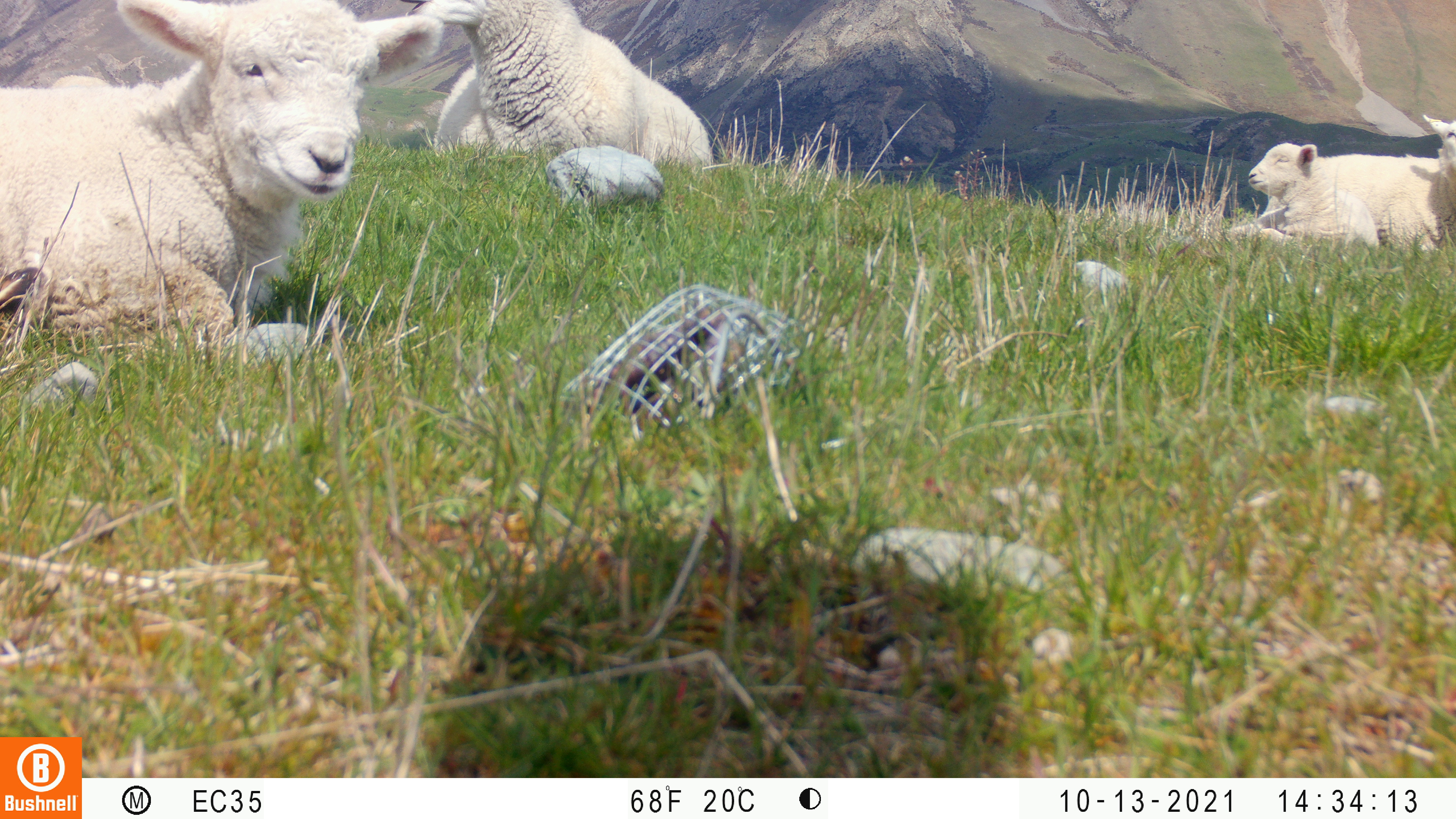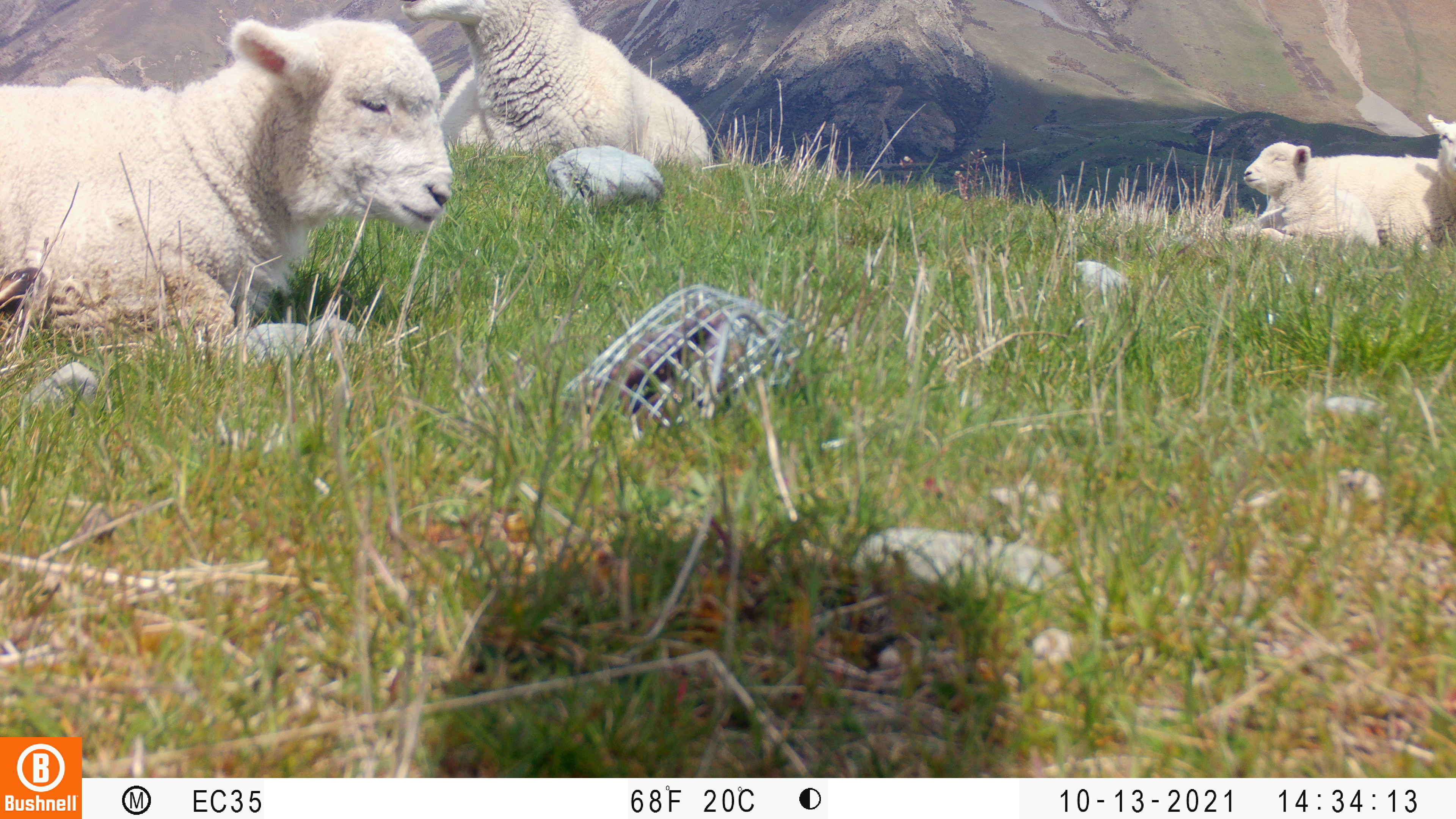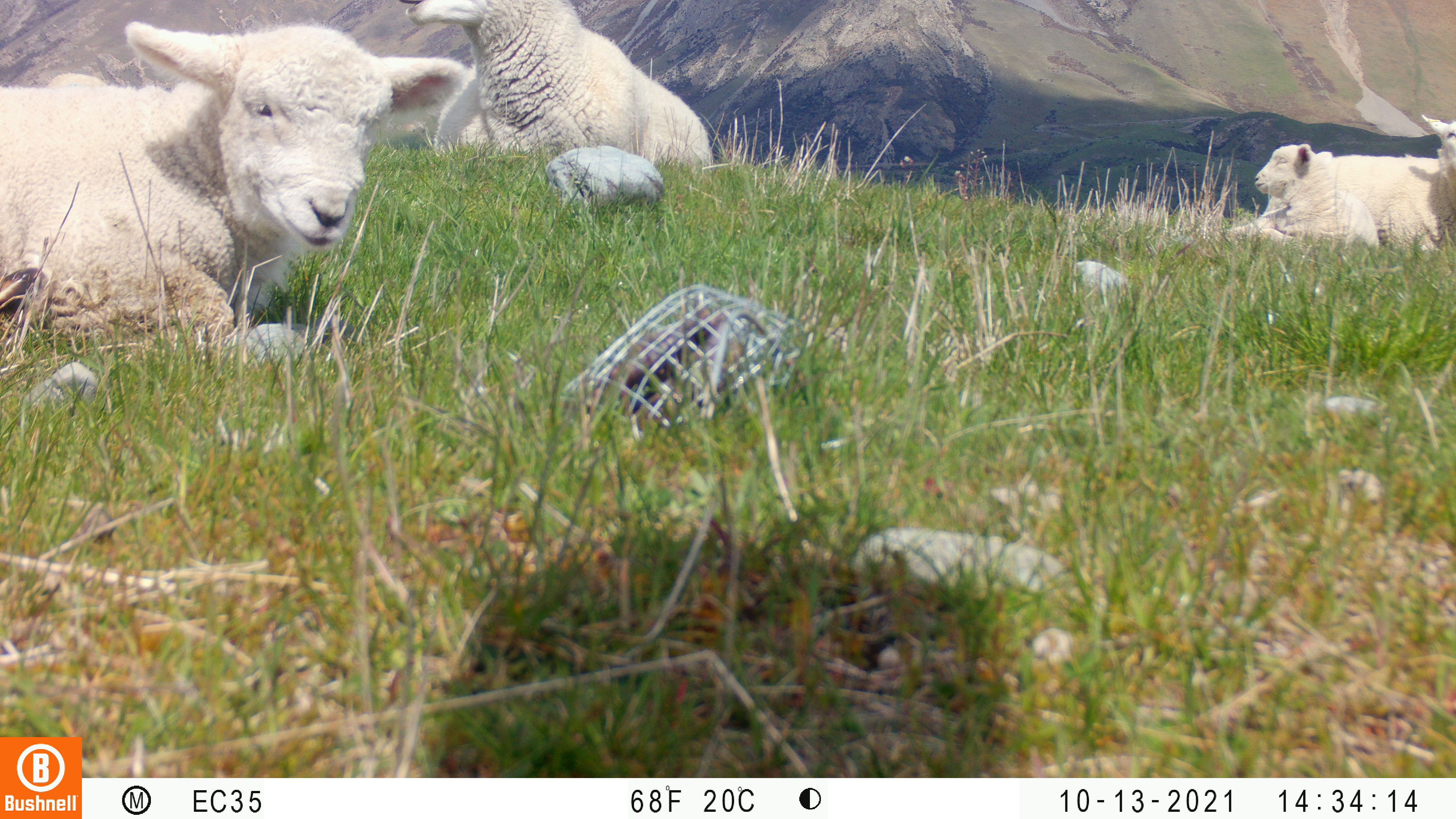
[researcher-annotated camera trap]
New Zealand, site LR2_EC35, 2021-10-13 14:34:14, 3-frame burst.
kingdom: Animalia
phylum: Chordata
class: Mammalia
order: Artiodactyla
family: Bovidae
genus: Bos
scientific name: Bos taurus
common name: domestic cow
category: cow